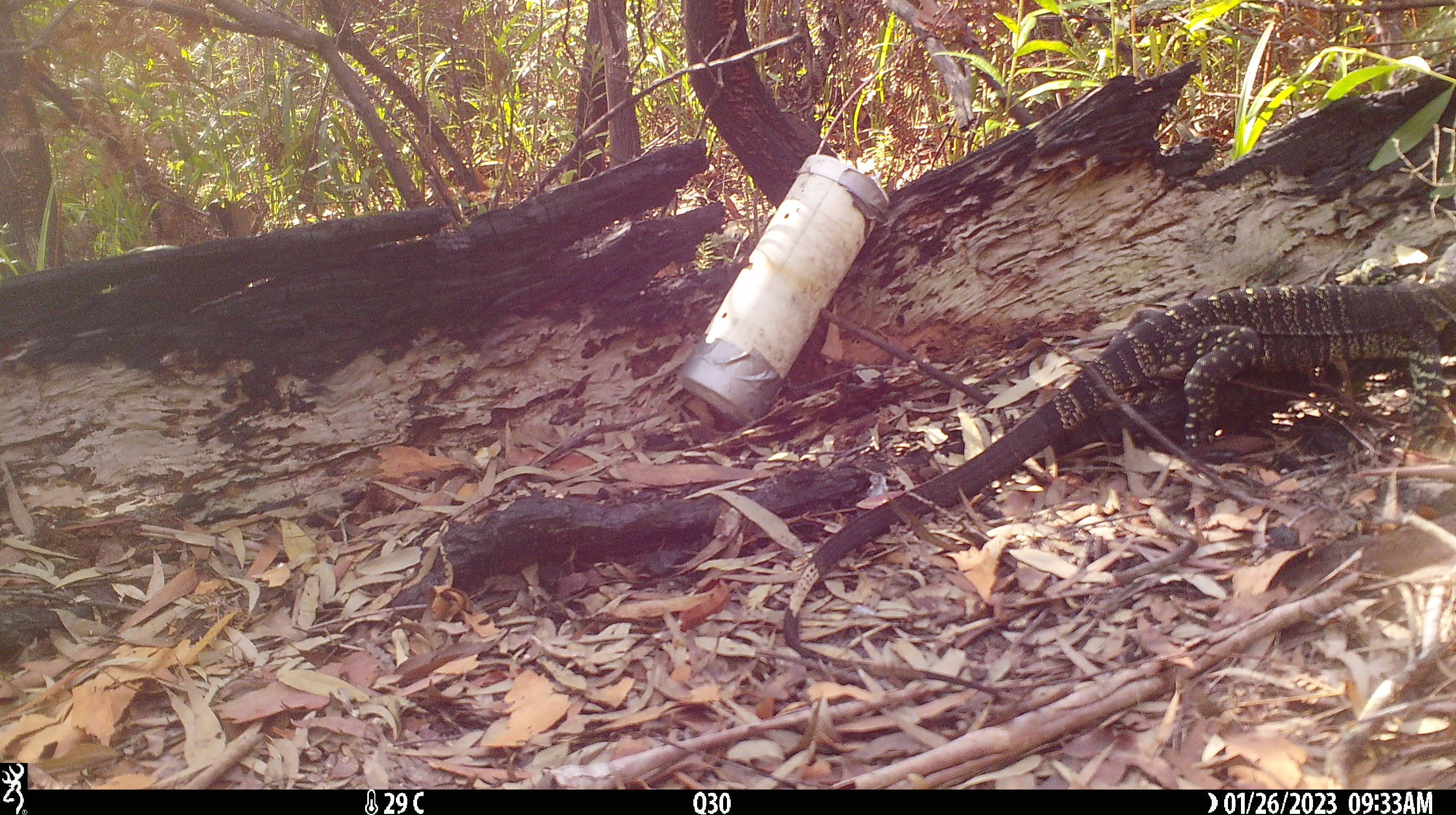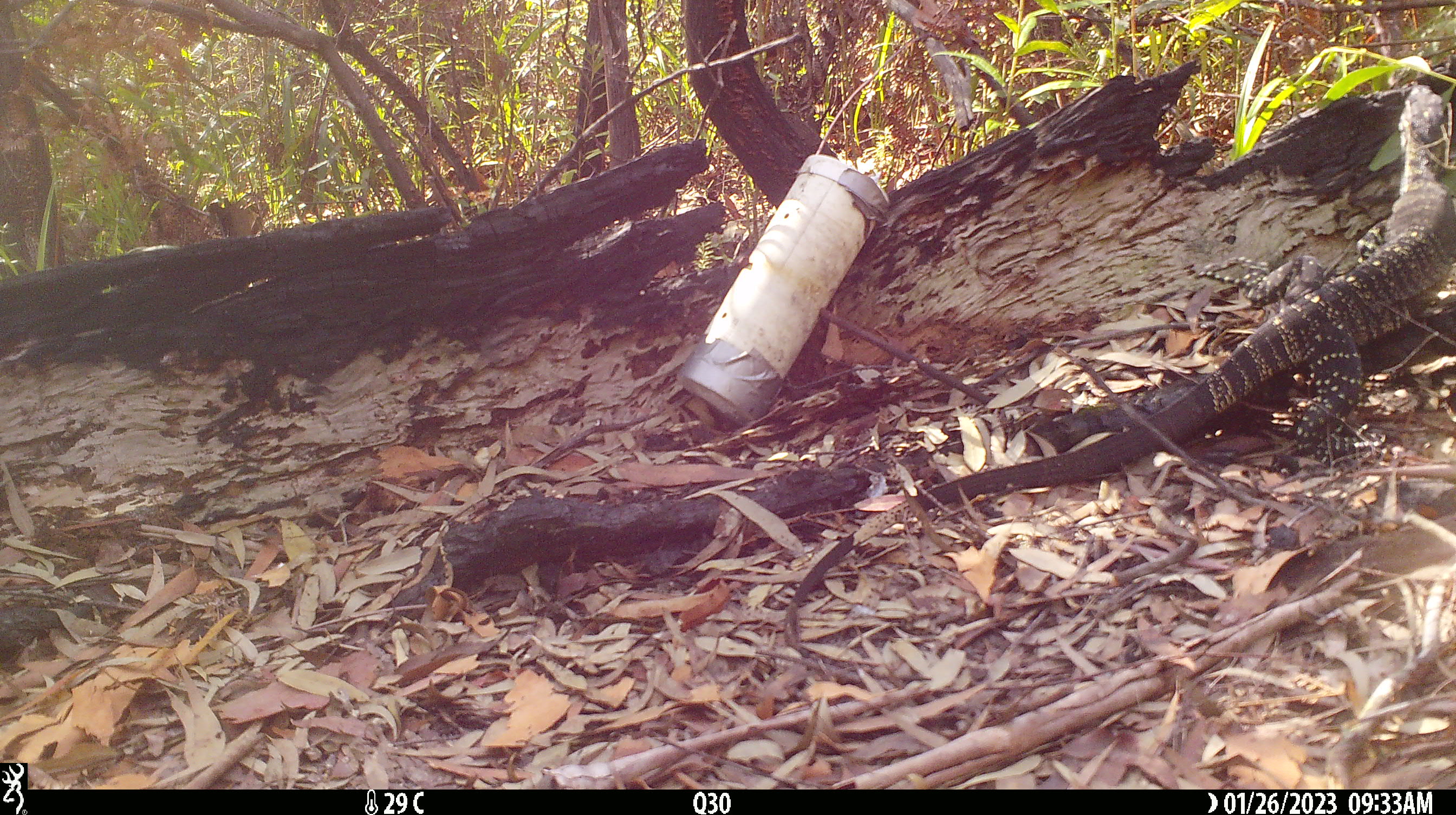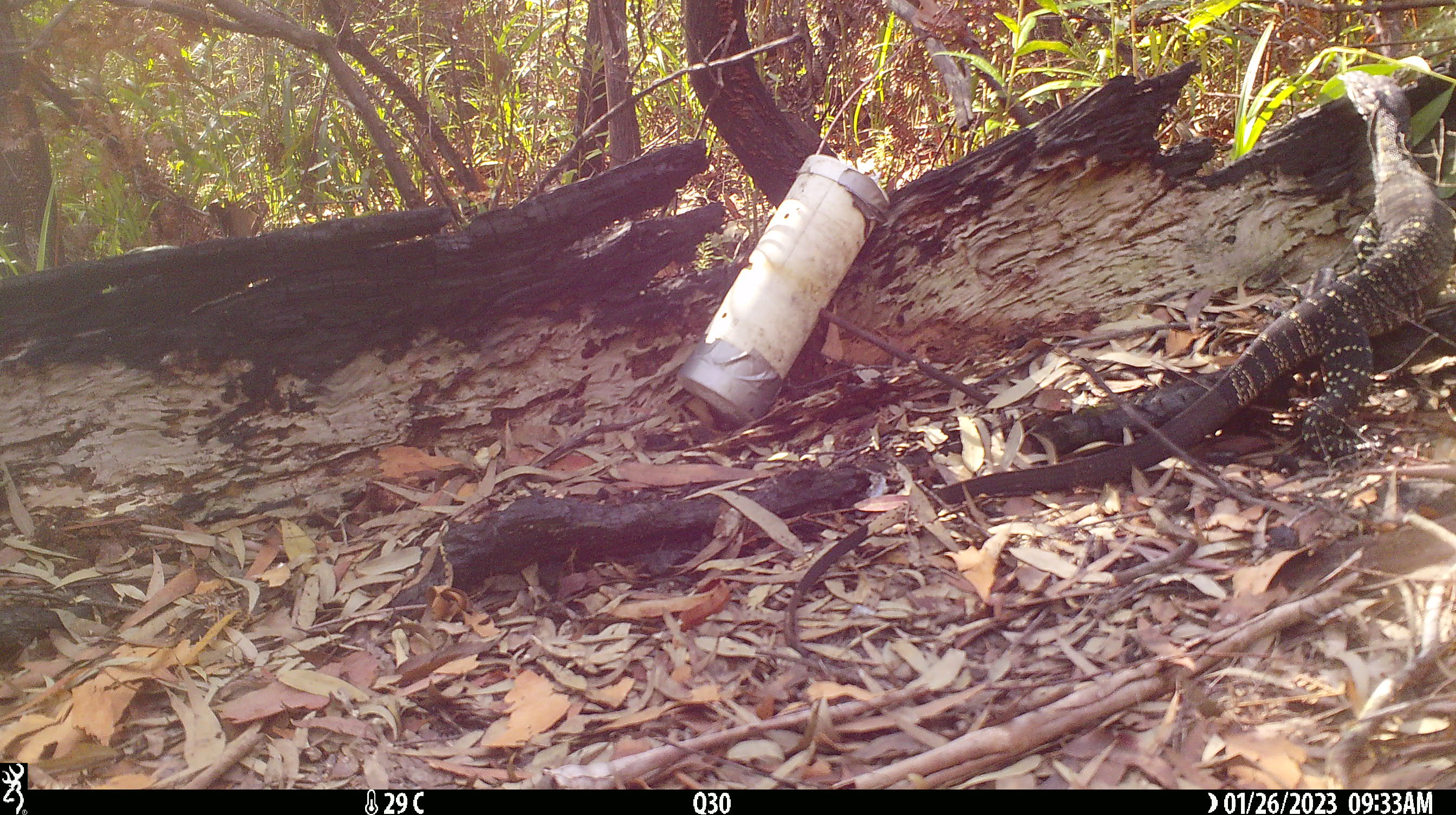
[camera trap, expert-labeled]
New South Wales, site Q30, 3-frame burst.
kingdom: Animalia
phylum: Chordata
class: Reptilia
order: Squamata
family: Varanidae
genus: Varanus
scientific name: Varanus varius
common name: lace monitor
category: goanna